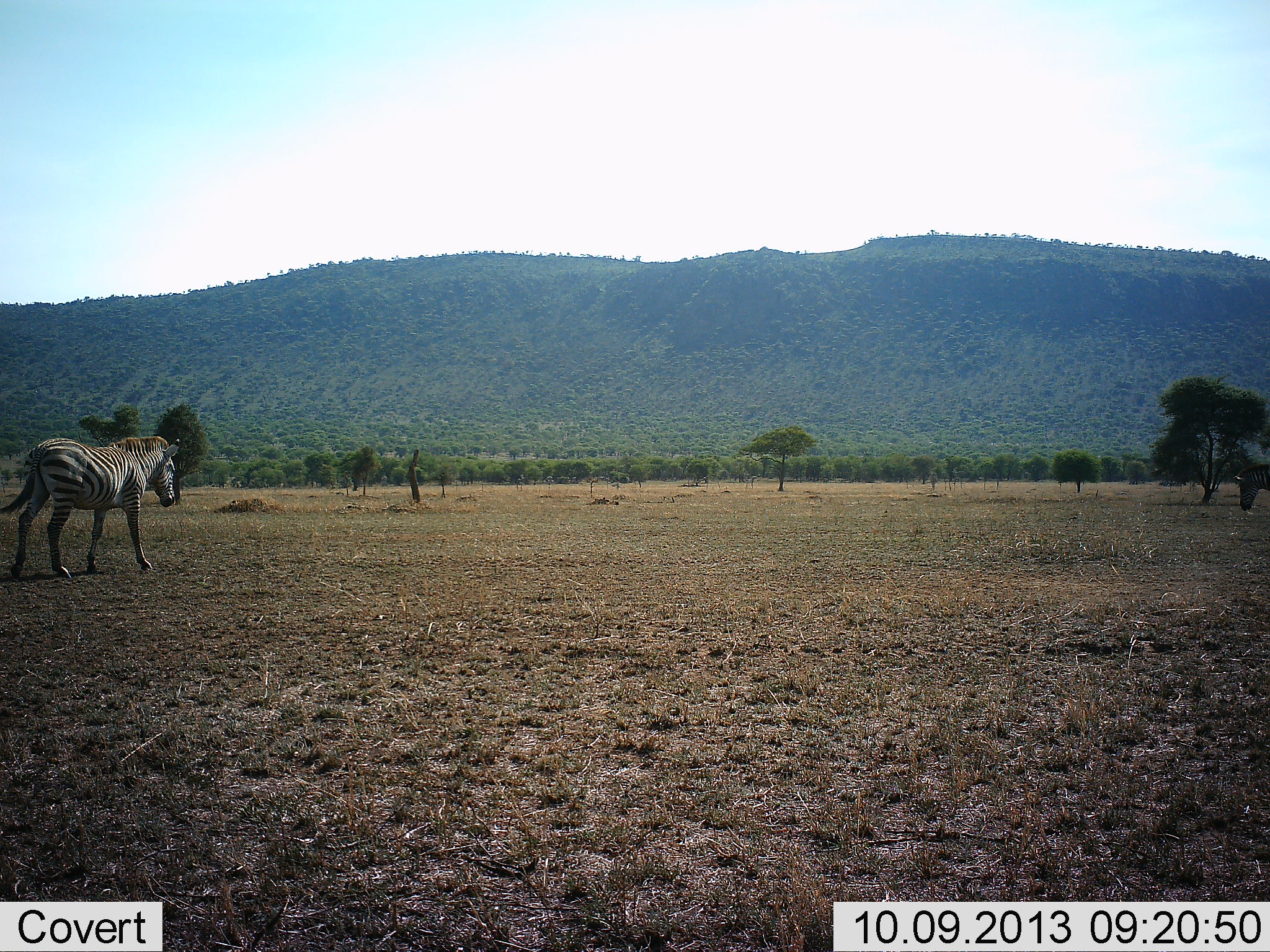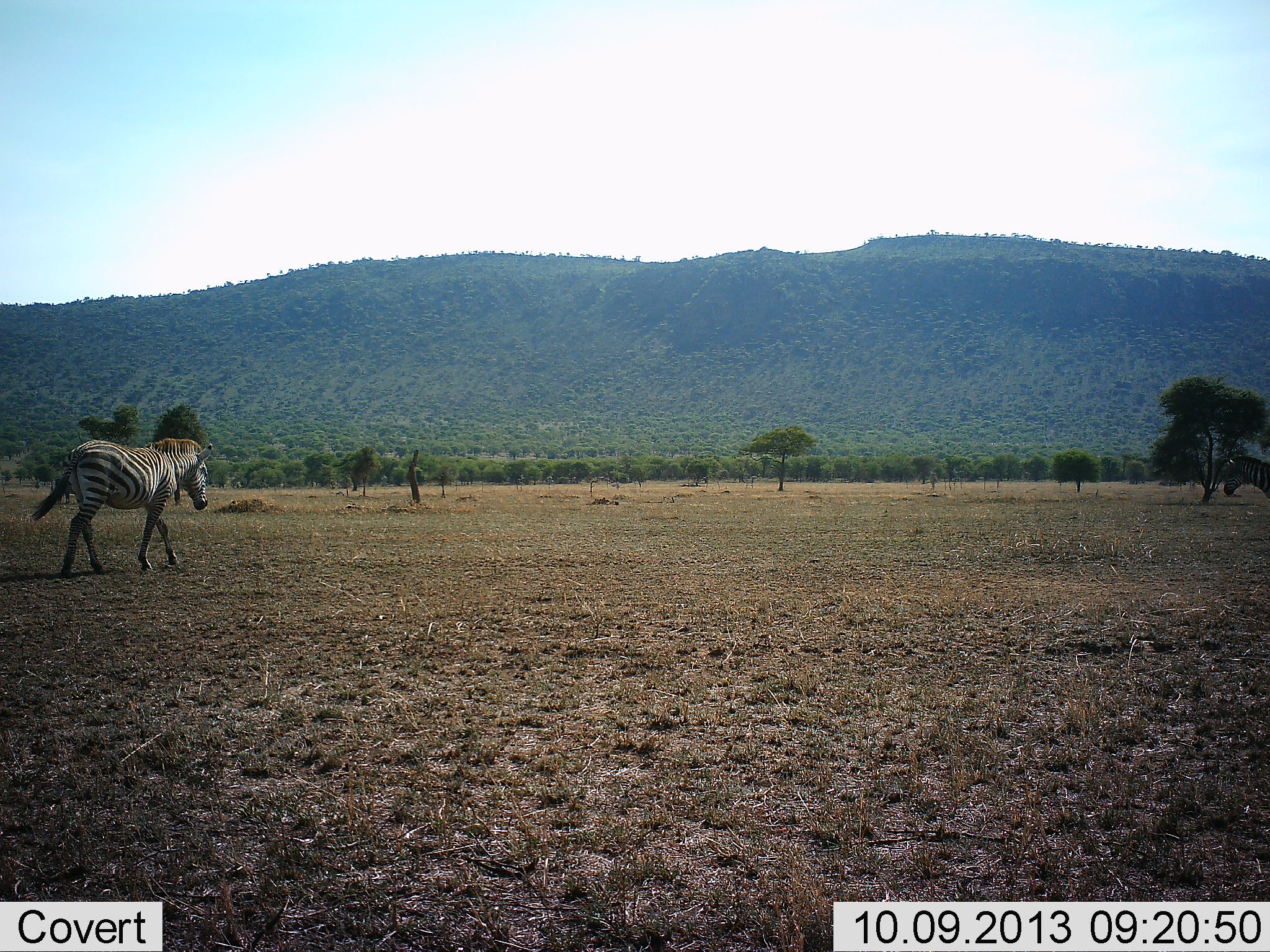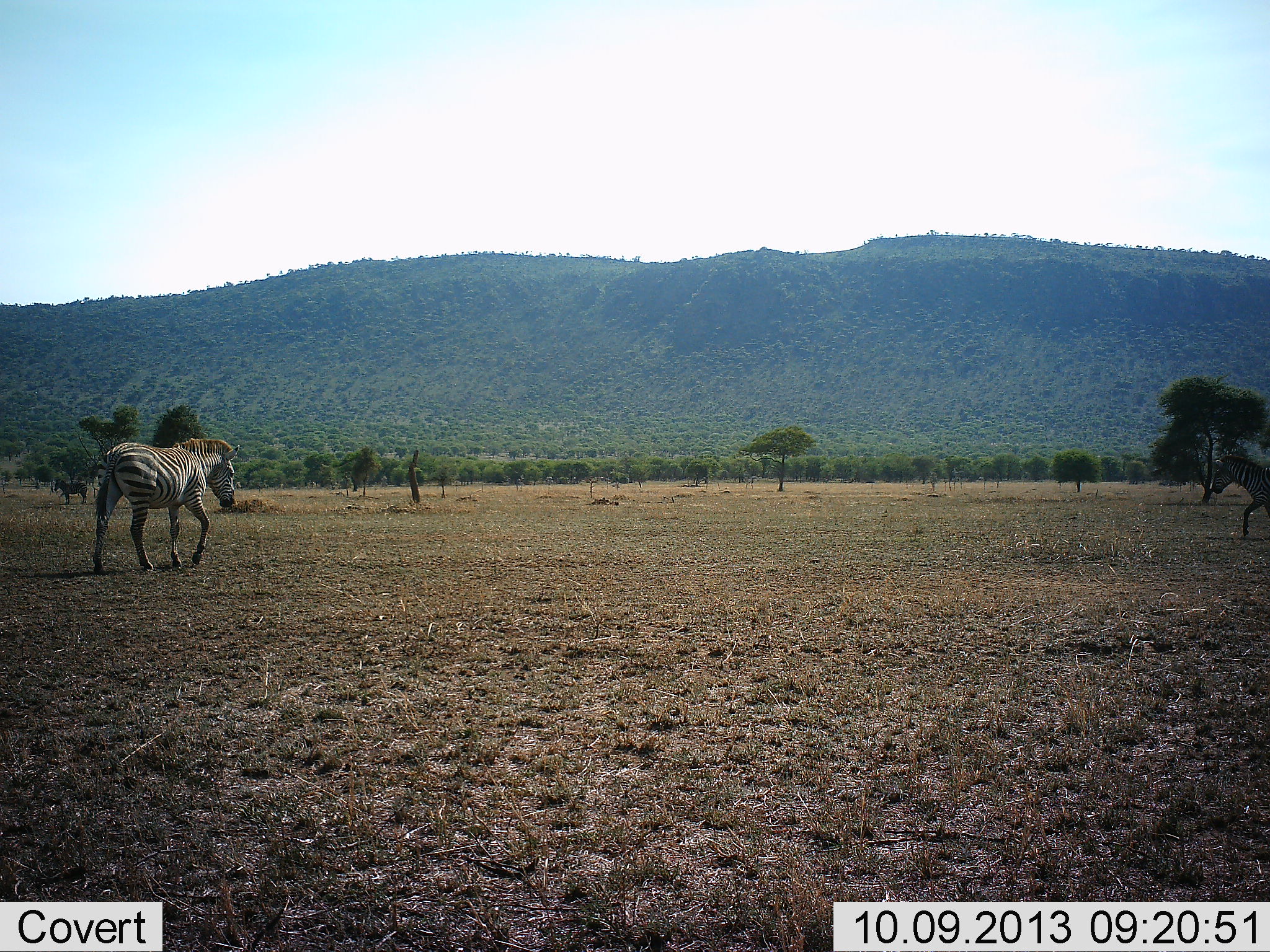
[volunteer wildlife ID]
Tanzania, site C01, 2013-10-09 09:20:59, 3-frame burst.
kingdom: Animalia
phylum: Chordata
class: Mammalia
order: Perissodactyla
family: Equidae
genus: Equus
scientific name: Equus quagga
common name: plains zebra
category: zebra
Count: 2.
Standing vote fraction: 14%.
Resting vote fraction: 0%.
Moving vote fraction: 100%.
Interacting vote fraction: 7%.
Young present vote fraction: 0%.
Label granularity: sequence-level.